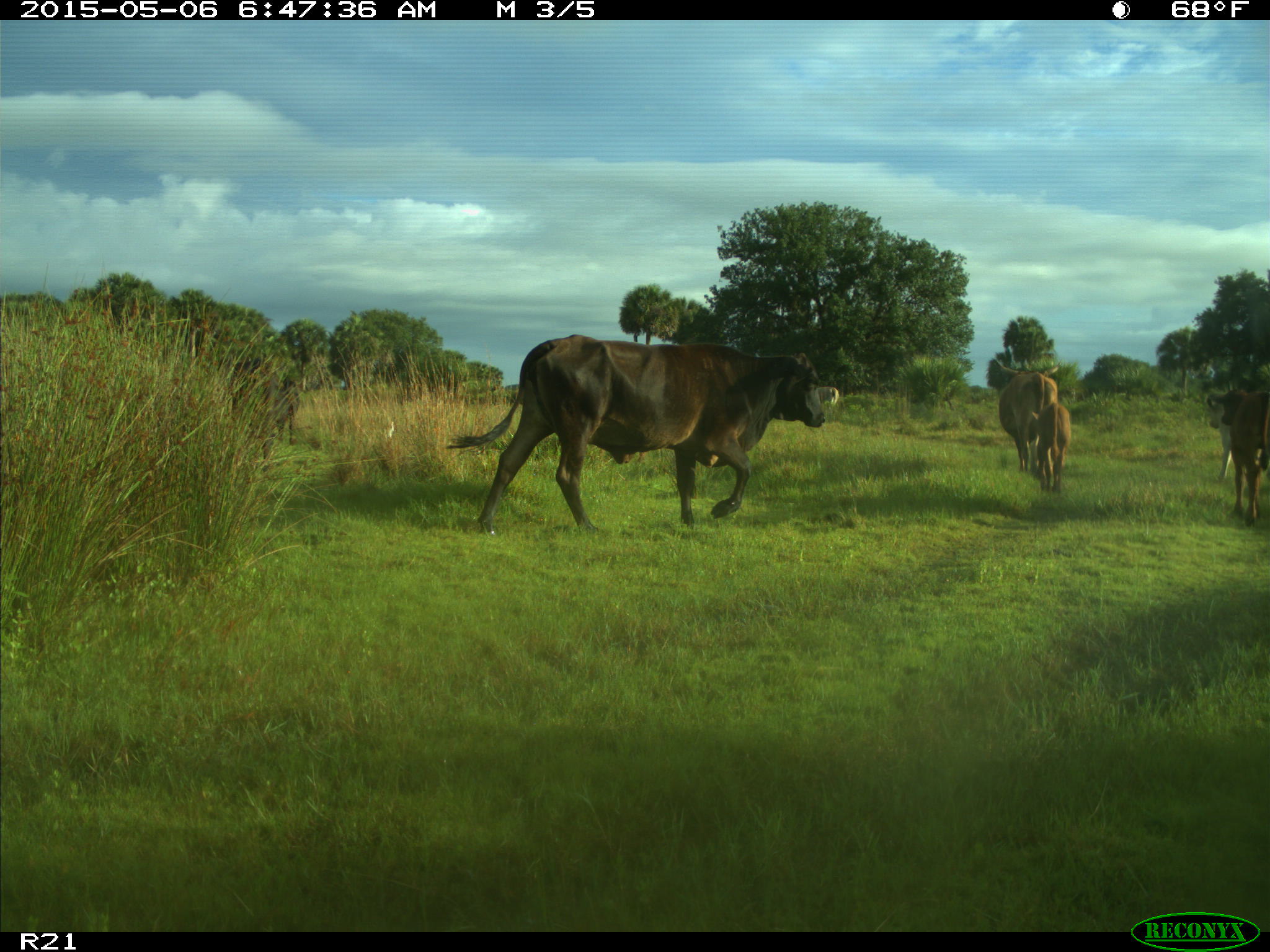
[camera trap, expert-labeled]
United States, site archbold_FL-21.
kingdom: Animalia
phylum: Chordata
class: Mammalia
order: Artiodactyla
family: Bovidae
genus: Bos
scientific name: Bos taurus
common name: domestic cow